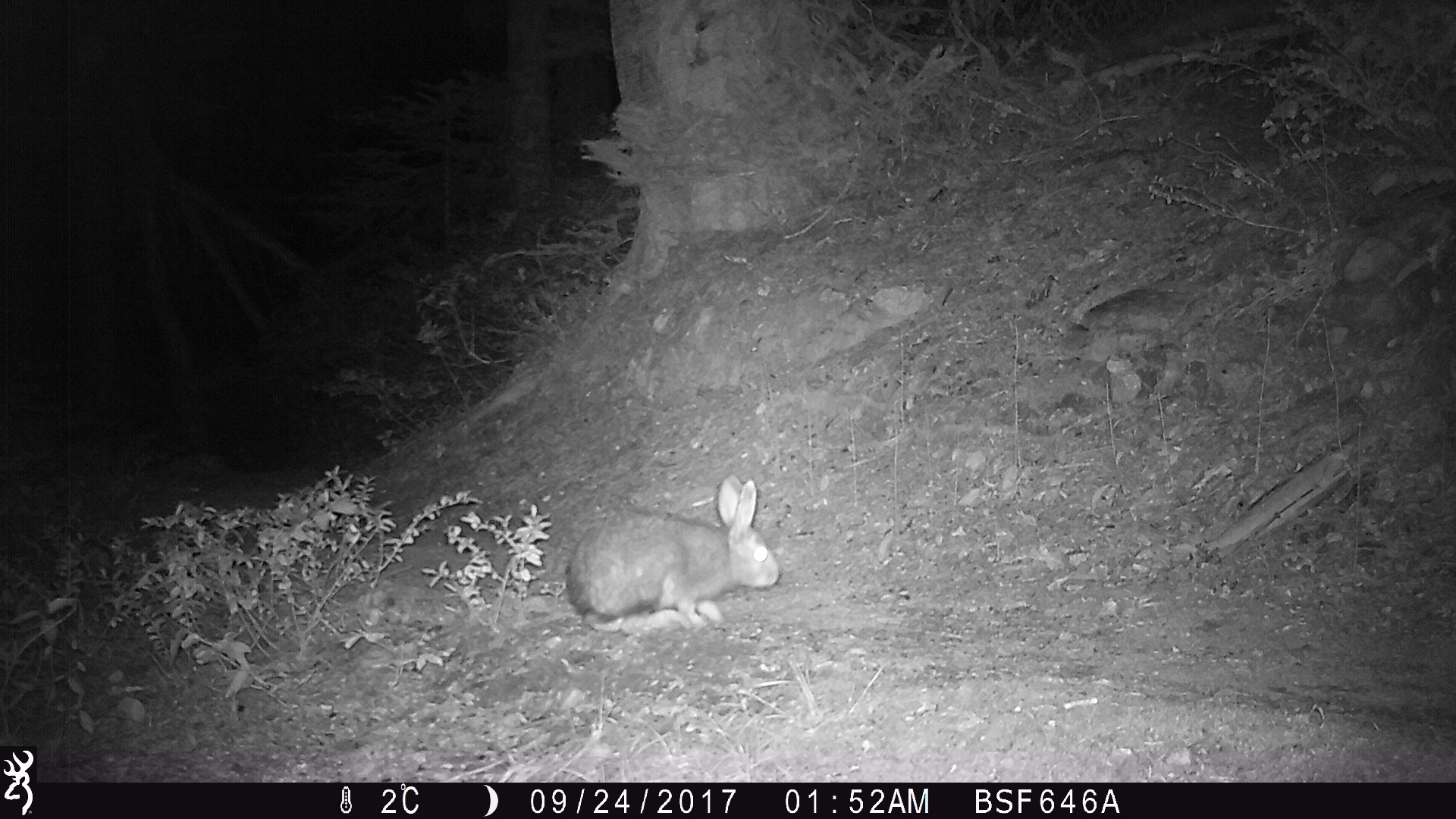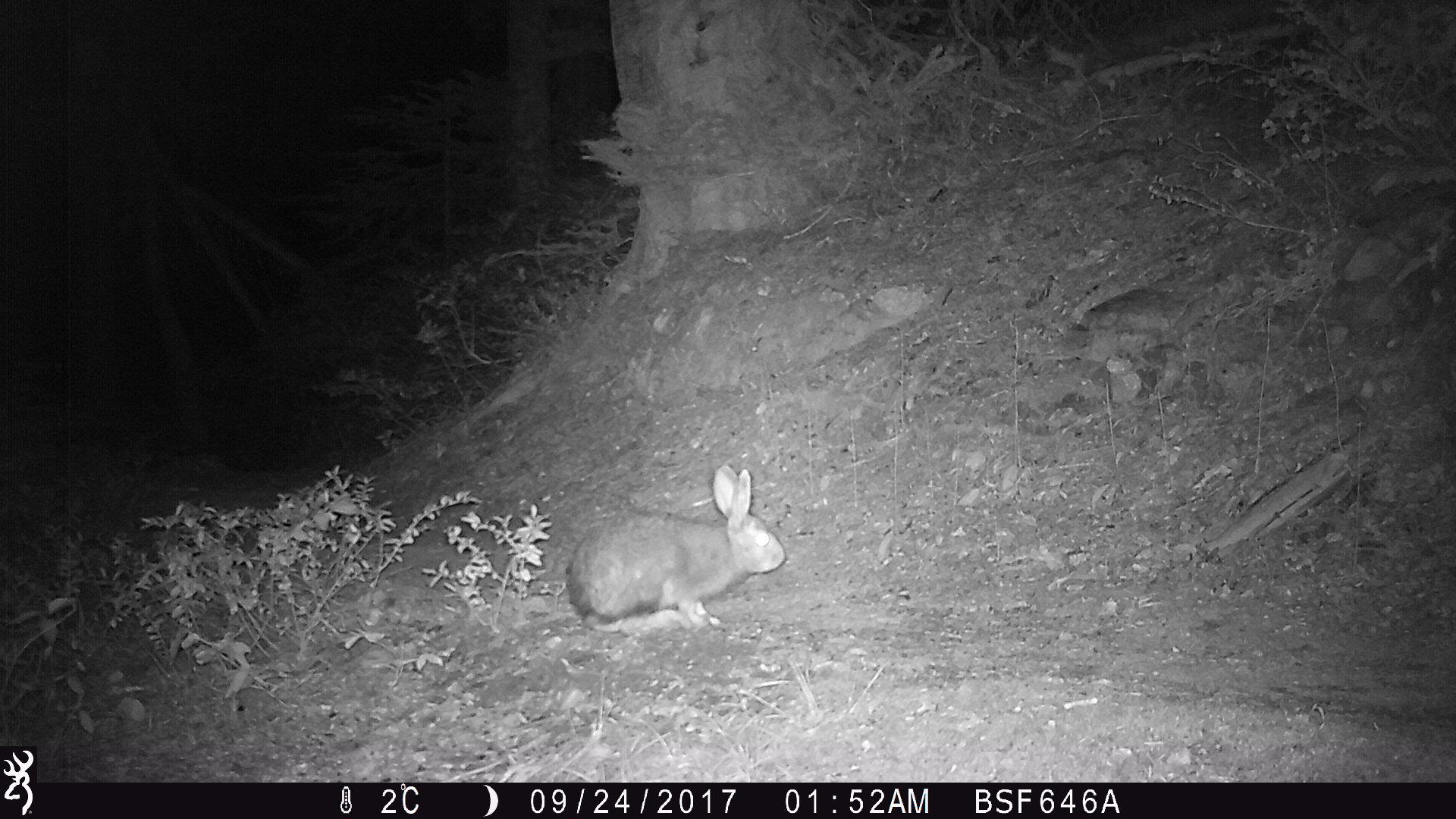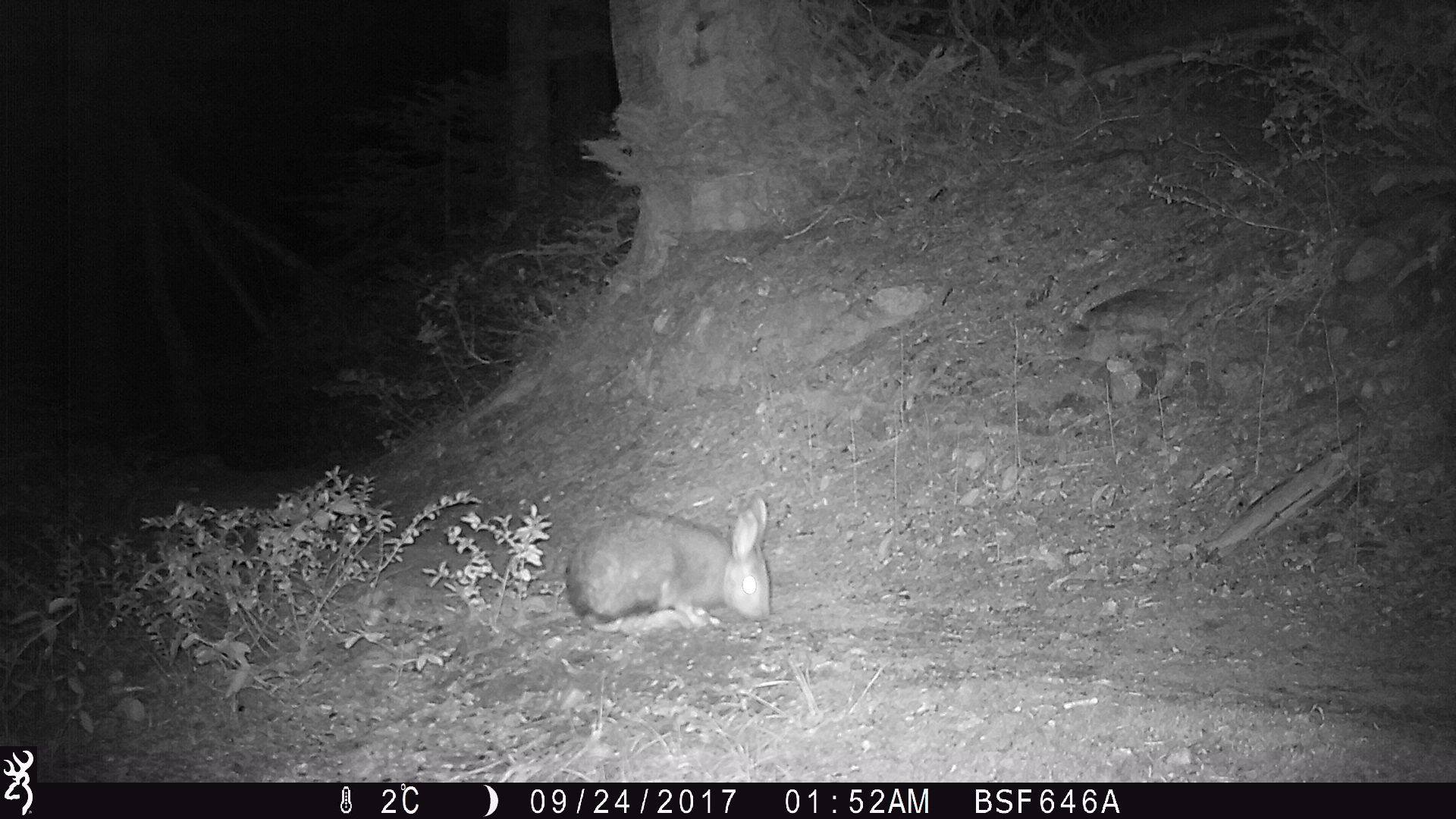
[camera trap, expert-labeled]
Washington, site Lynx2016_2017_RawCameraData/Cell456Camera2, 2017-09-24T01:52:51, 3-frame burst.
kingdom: Animalia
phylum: Chordata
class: Mammalia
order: Lagomorpha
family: Leporidae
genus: Lepus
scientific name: Lepus americanus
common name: snowshoe hare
Lepus americanus (snowshoe hare). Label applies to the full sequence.